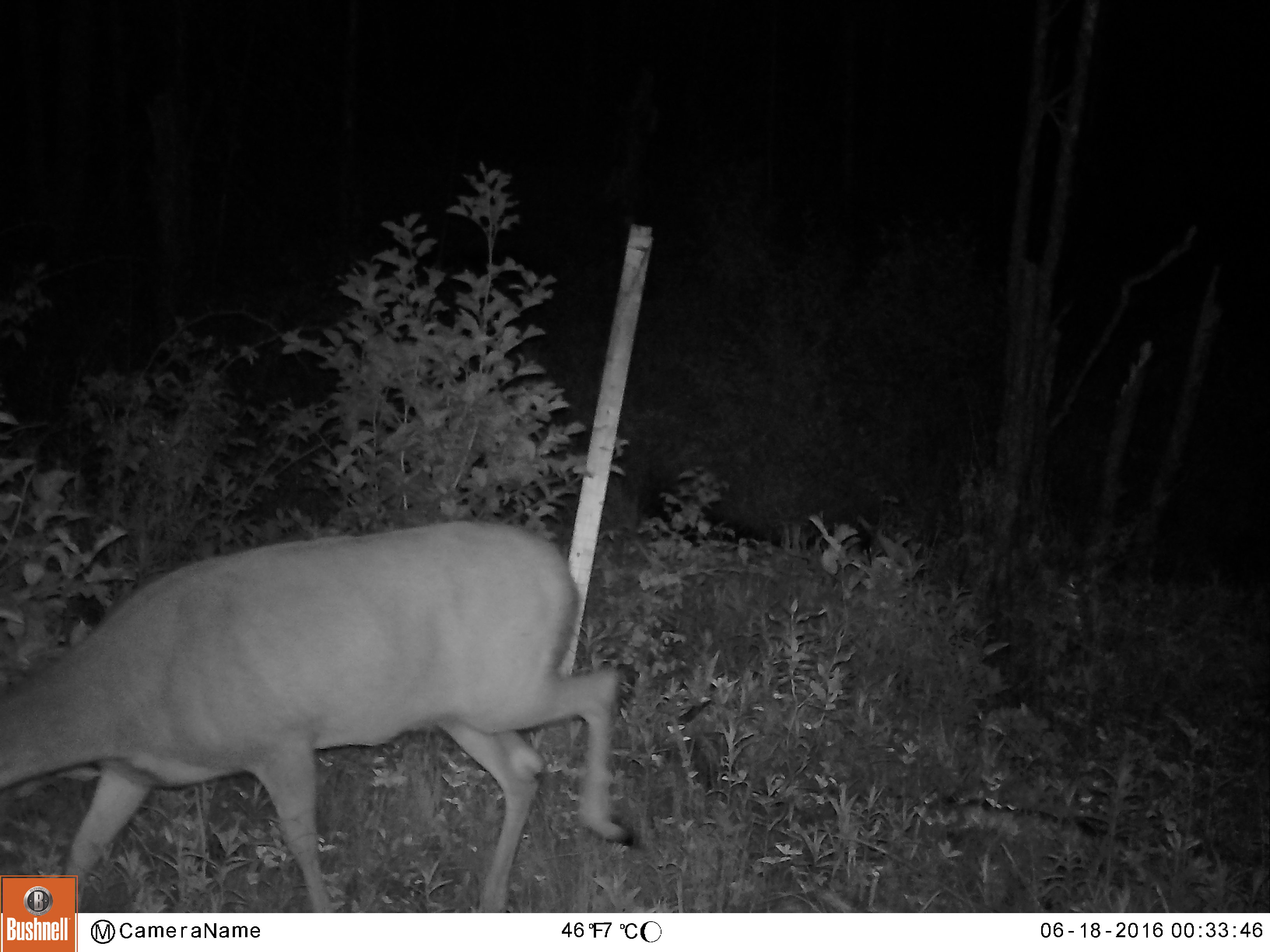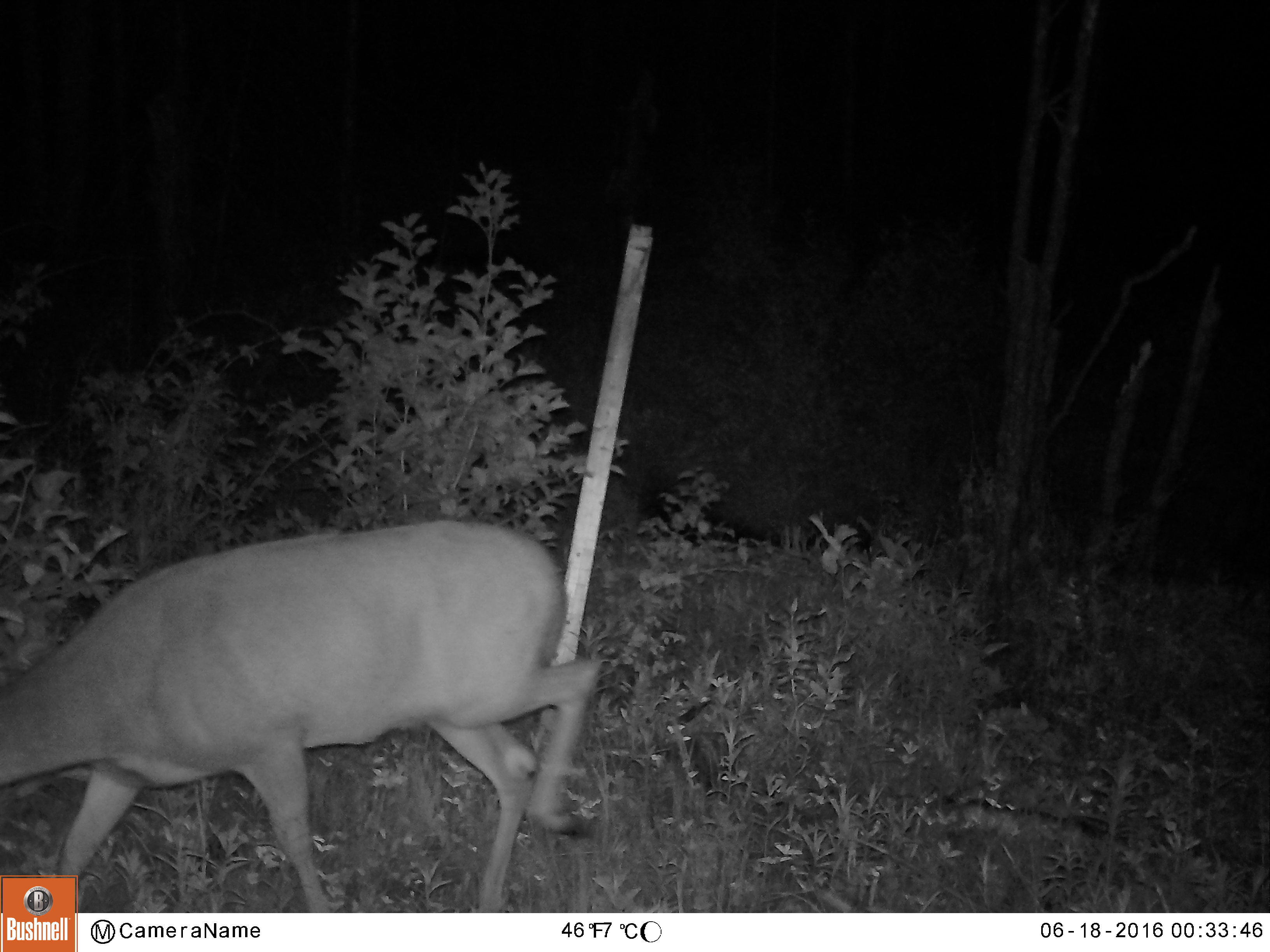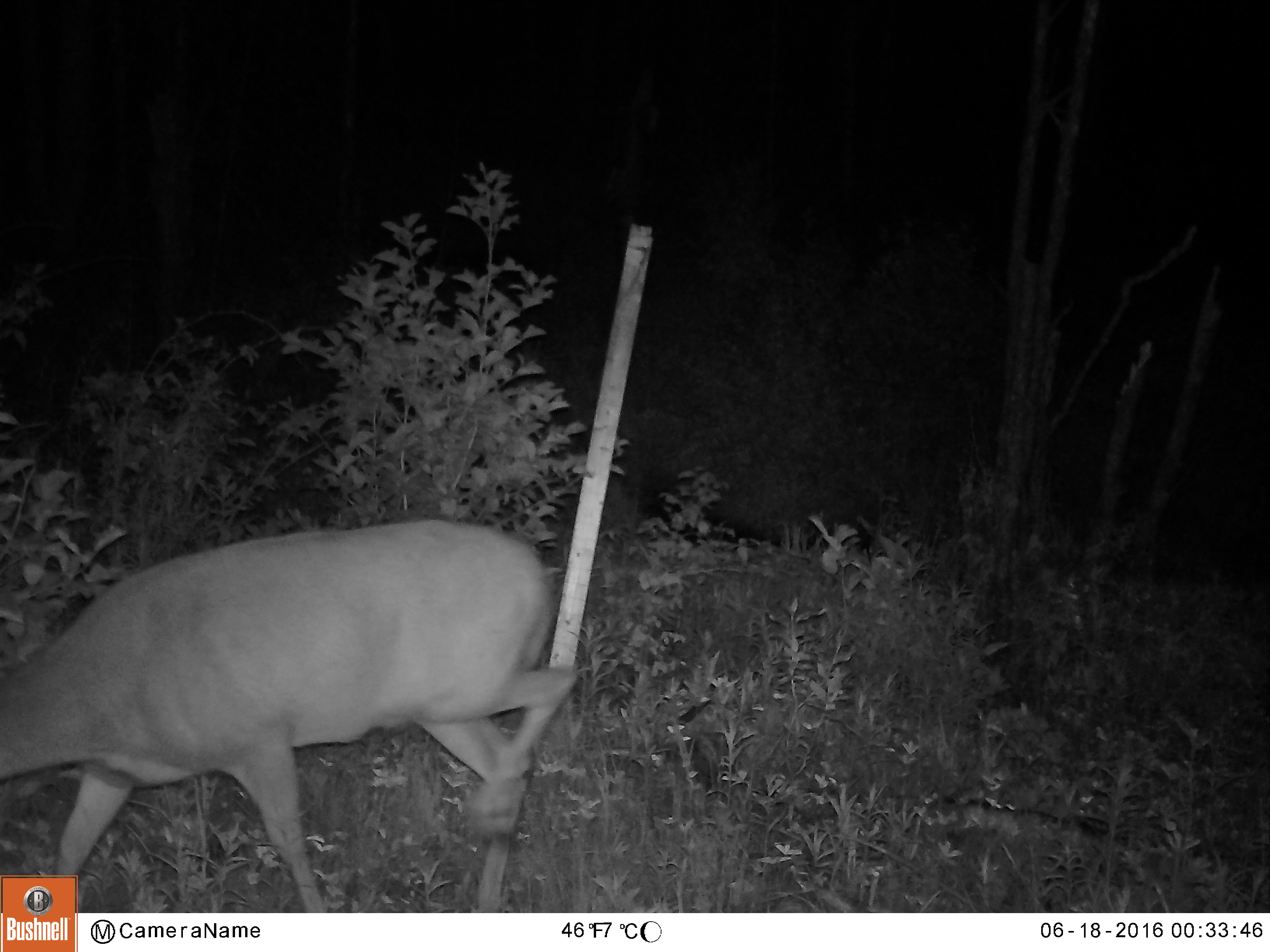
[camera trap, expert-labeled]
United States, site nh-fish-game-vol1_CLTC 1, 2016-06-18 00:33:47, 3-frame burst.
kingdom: Animalia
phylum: Chordata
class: Mammalia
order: Artiodactyla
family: Cervidae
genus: Odocoileus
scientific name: Odocoileus virginianus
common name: white-tailed deer